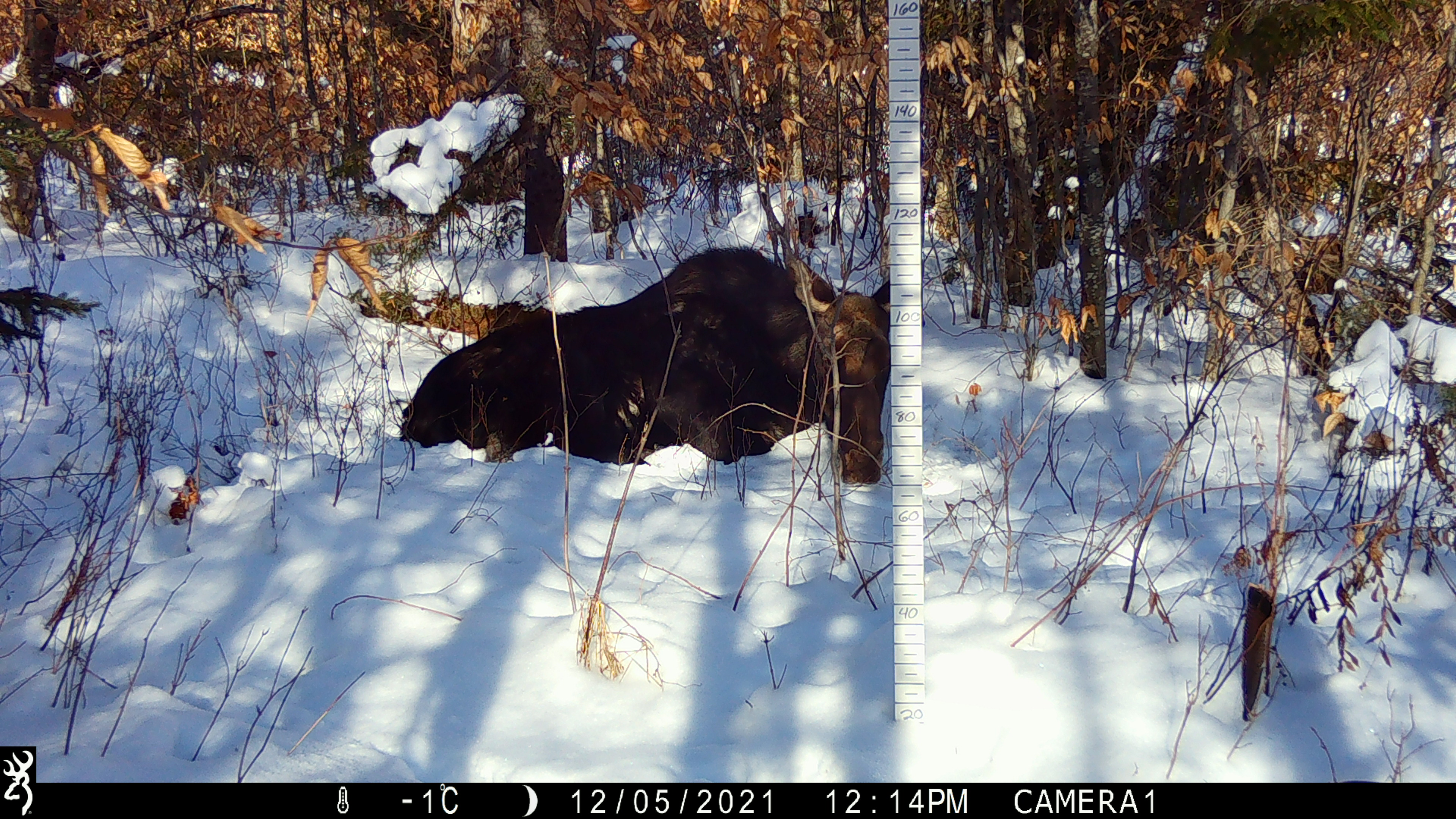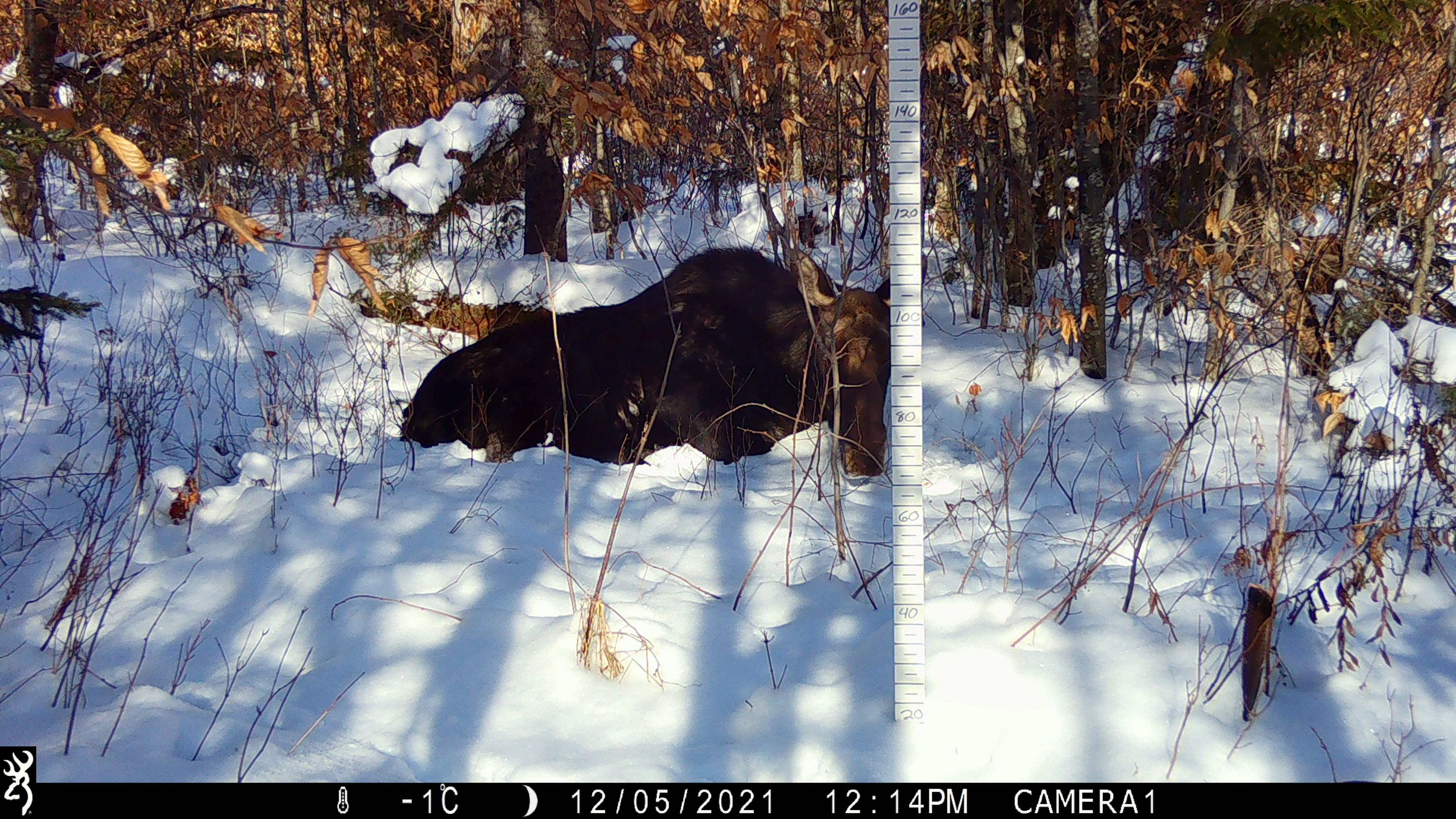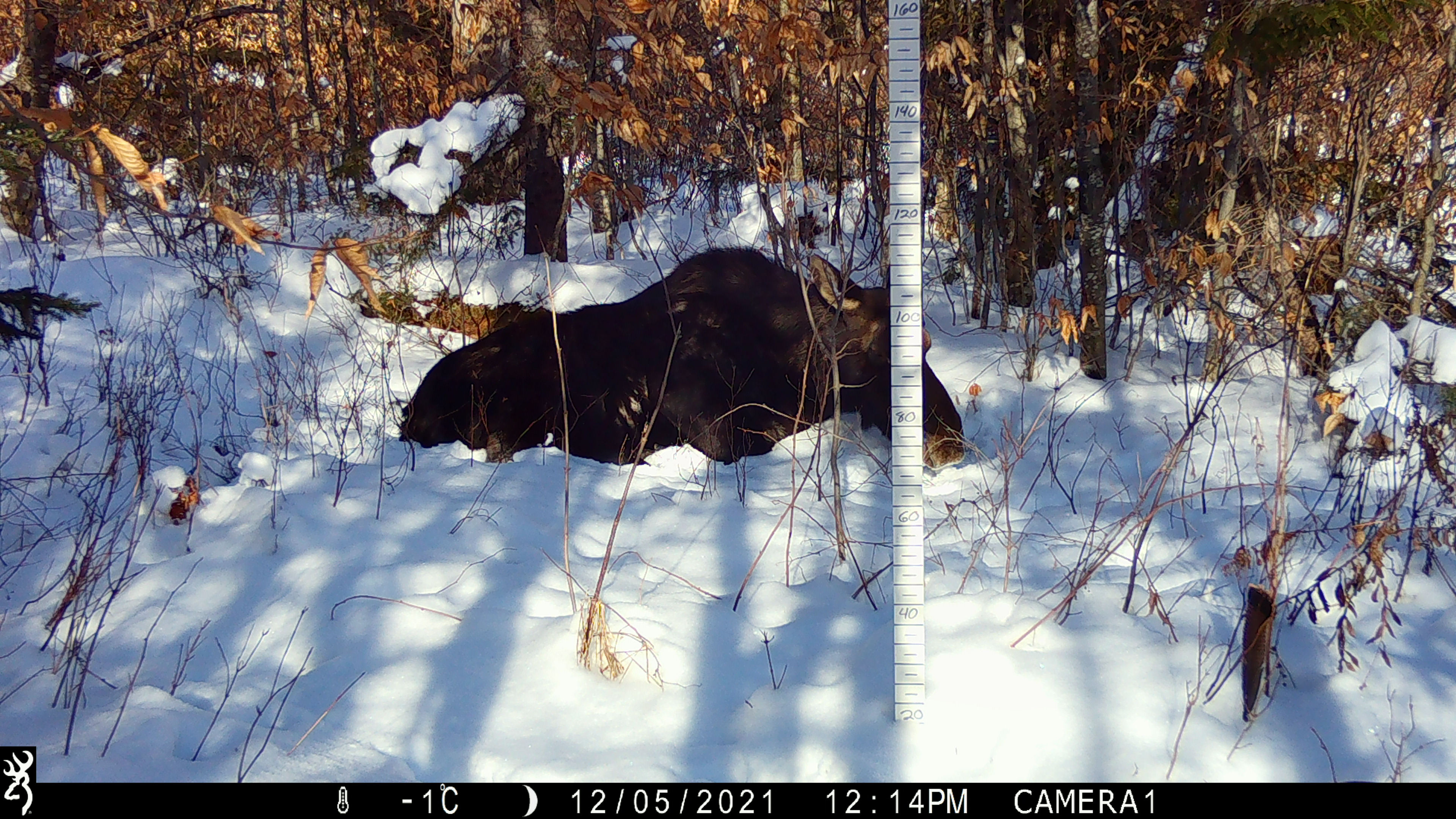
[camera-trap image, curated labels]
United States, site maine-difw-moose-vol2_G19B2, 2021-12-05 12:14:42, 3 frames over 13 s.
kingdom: Animalia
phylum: Chordata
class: Mammalia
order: Artiodactyla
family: Cervidae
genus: Alces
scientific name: Alces alces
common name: moose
Moose (Alces alces).